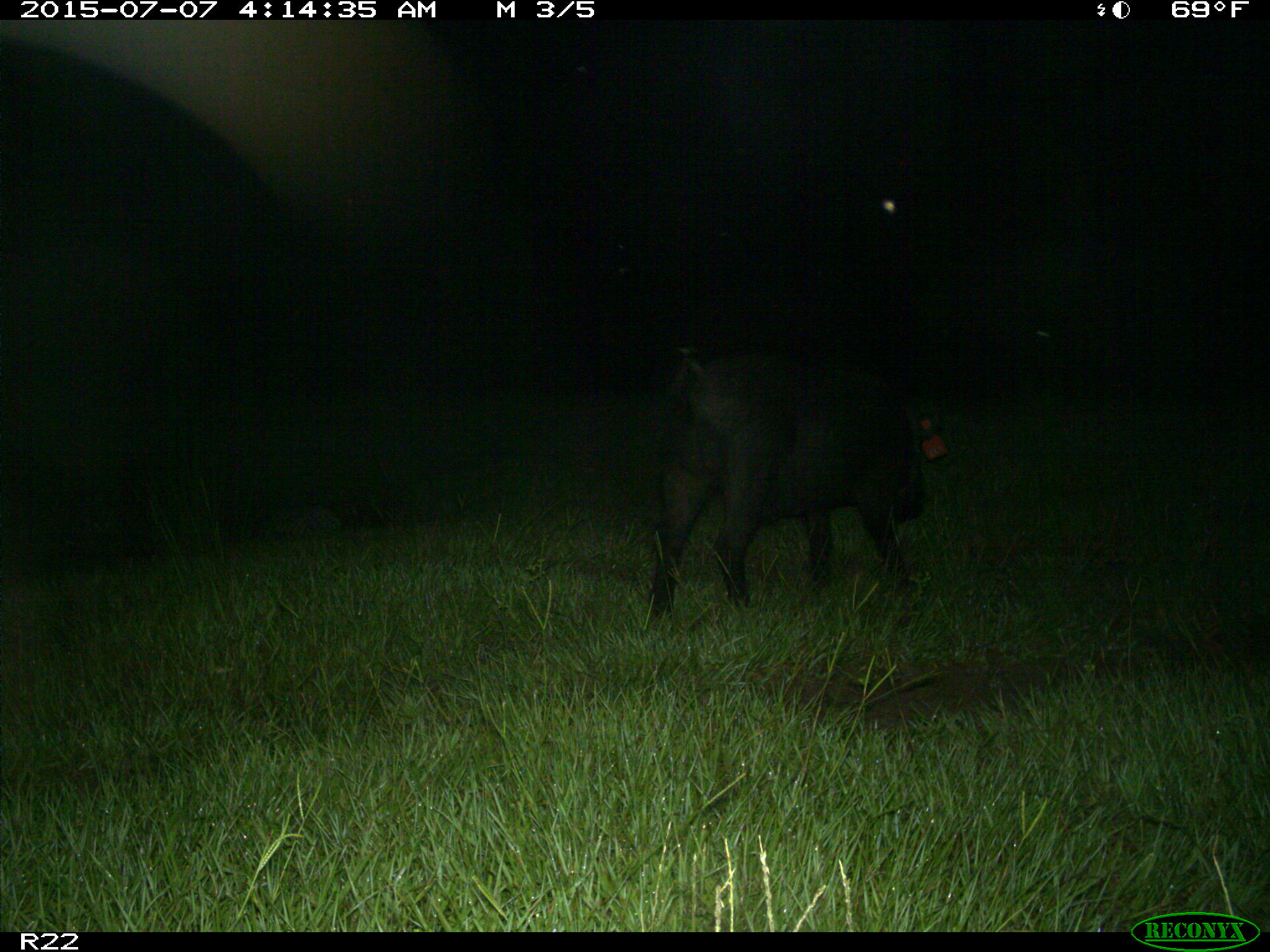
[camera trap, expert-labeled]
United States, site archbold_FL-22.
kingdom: Animalia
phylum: Chordata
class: Mammalia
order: Artiodactyla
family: Bovidae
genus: Bos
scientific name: Bos taurus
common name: domestic cow